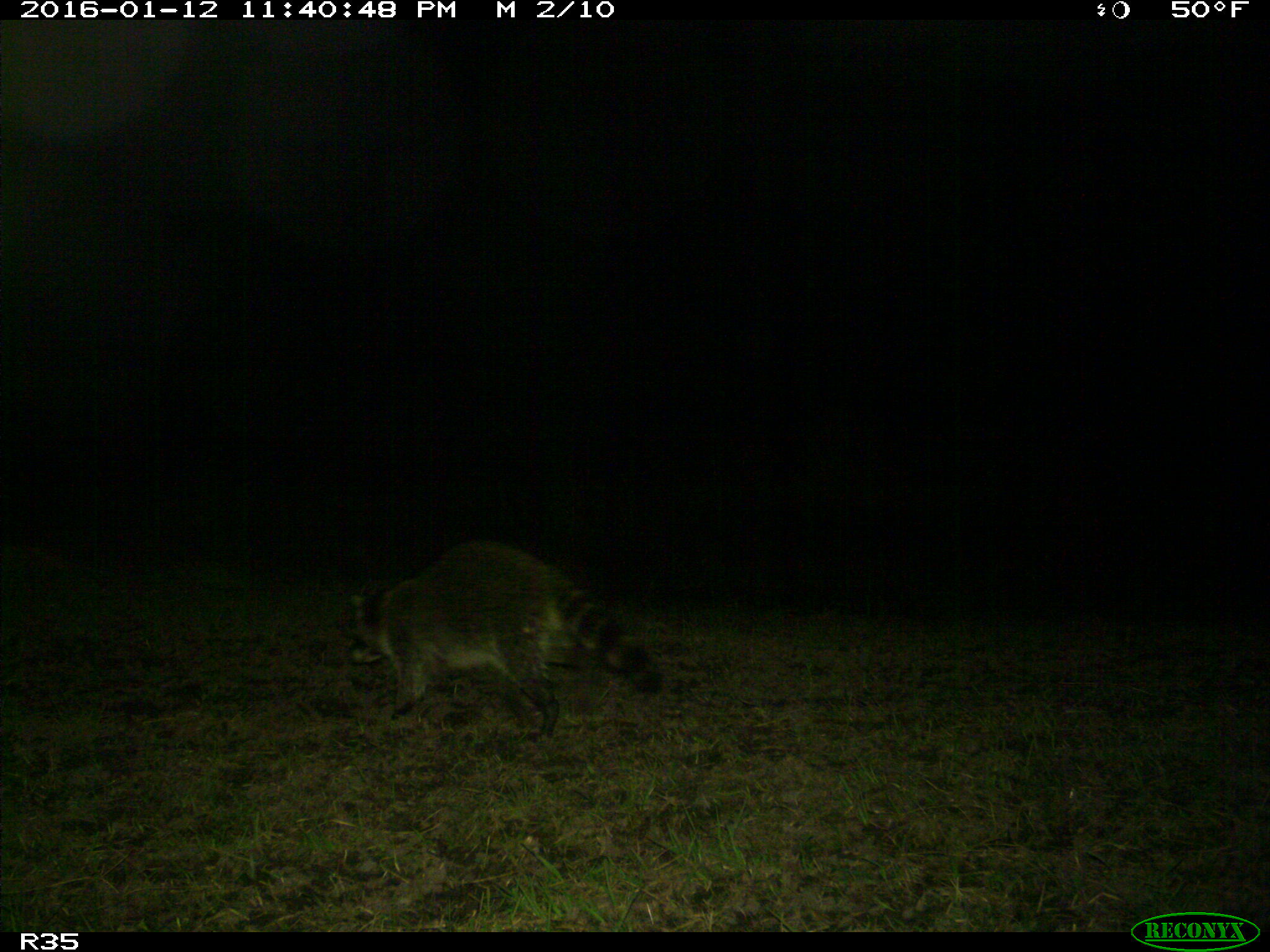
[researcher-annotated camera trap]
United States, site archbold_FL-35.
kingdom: Animalia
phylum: Chordata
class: Mammalia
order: Carnivora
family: Procyonidae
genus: Procyon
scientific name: Procyon lotor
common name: common raccoon